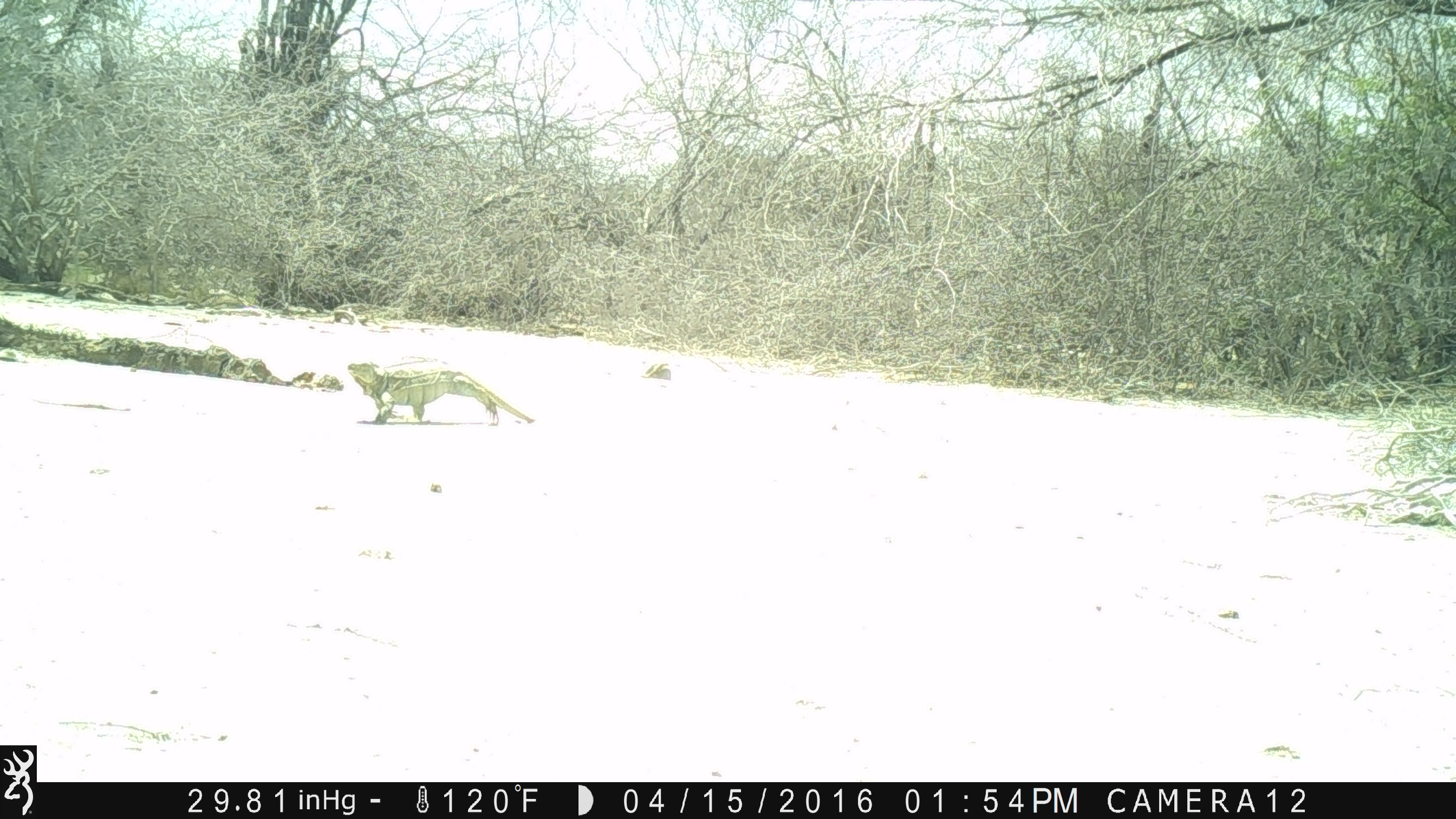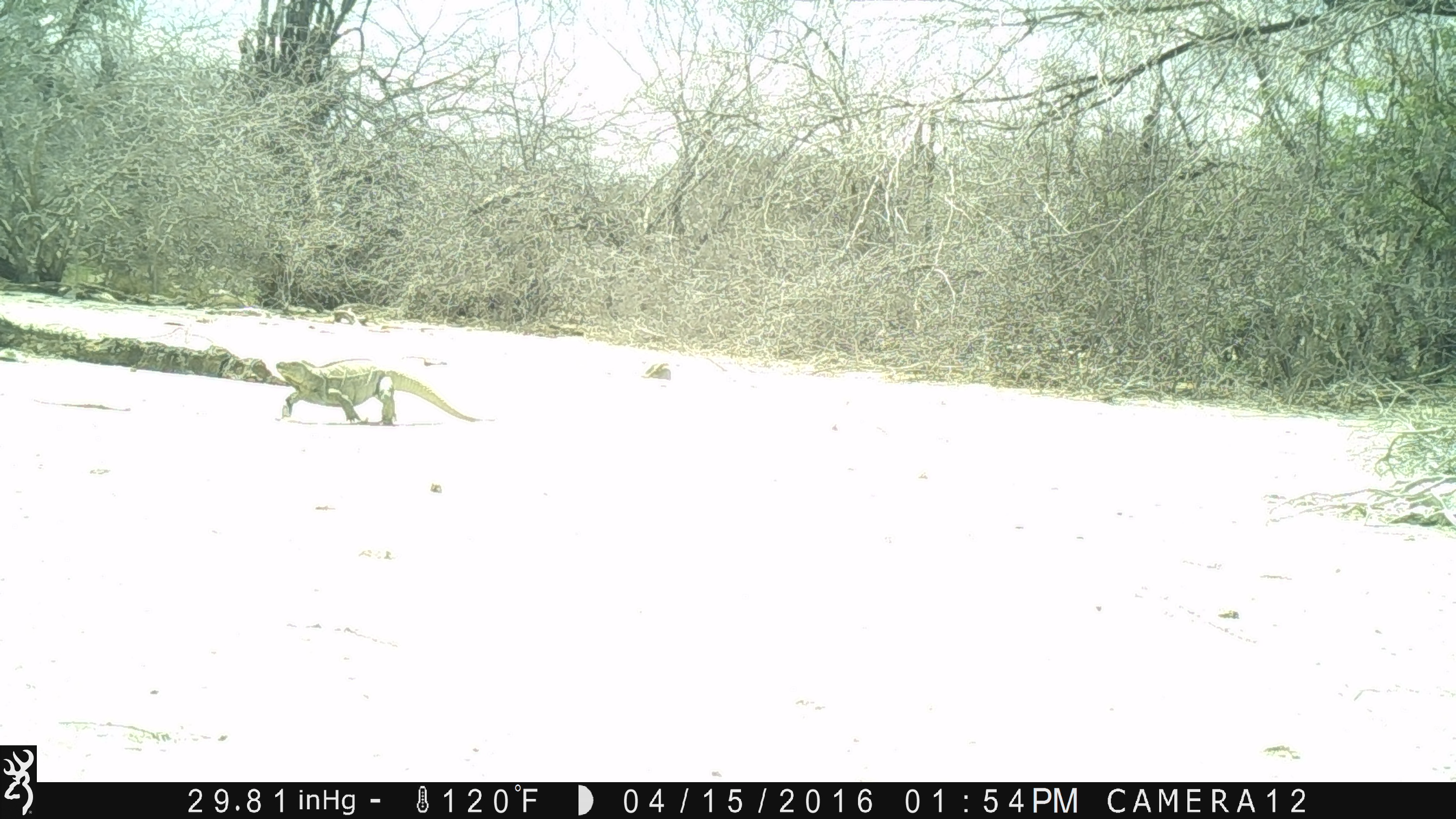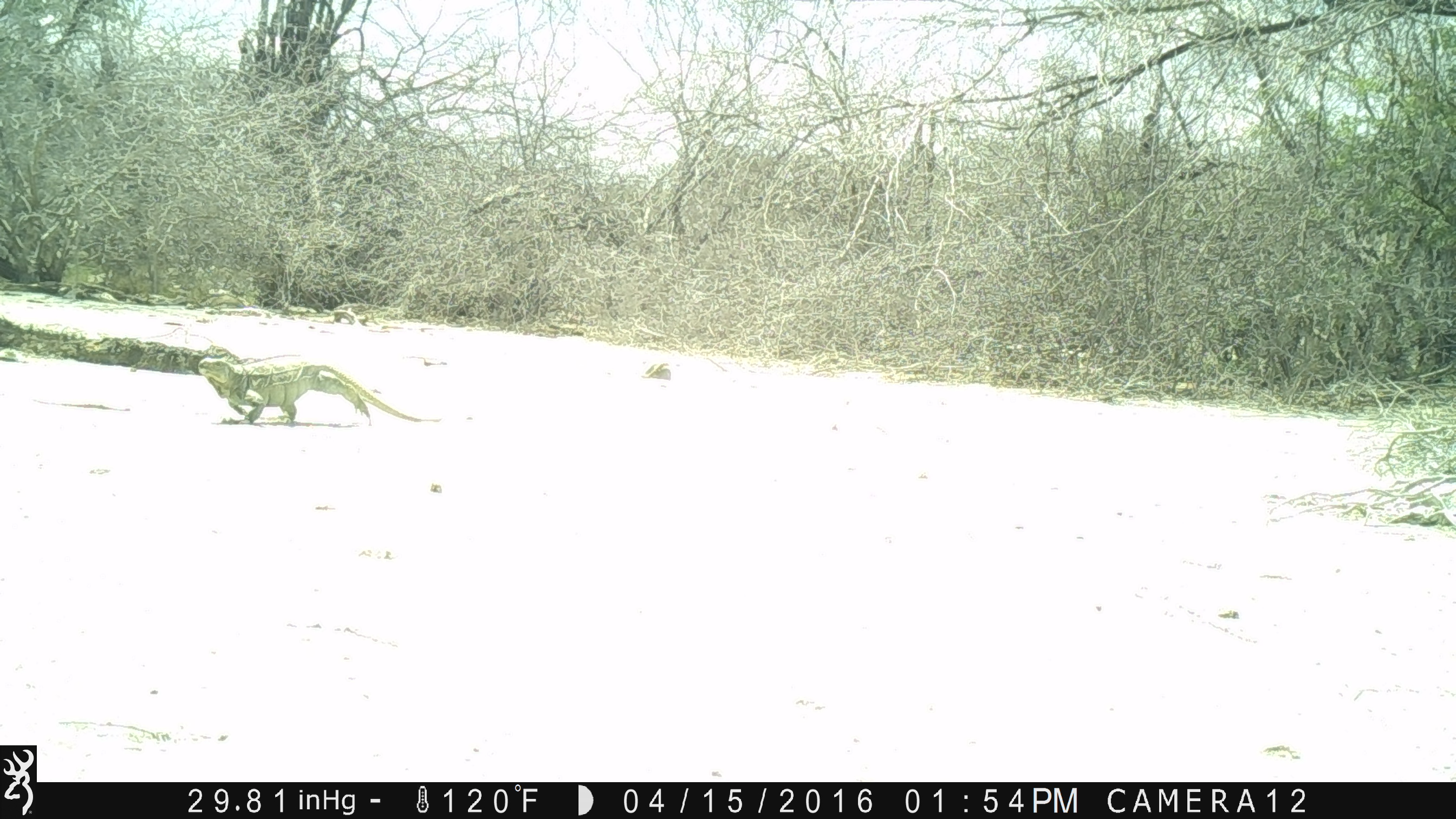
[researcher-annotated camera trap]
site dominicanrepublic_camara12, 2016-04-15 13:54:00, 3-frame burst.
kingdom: Animalia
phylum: Chordata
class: Reptilia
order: Squamata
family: Iguanidae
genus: Iguana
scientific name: Iguana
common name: typical iguanas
Iguana (typical iguanas).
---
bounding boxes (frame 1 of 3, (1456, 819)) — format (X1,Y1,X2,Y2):
iguana: (343,361,535,426)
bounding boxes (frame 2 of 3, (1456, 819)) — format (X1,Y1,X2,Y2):
iguana: (269,361,475,424)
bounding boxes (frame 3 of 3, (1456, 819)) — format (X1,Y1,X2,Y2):
iguana: (193,353,435,426)